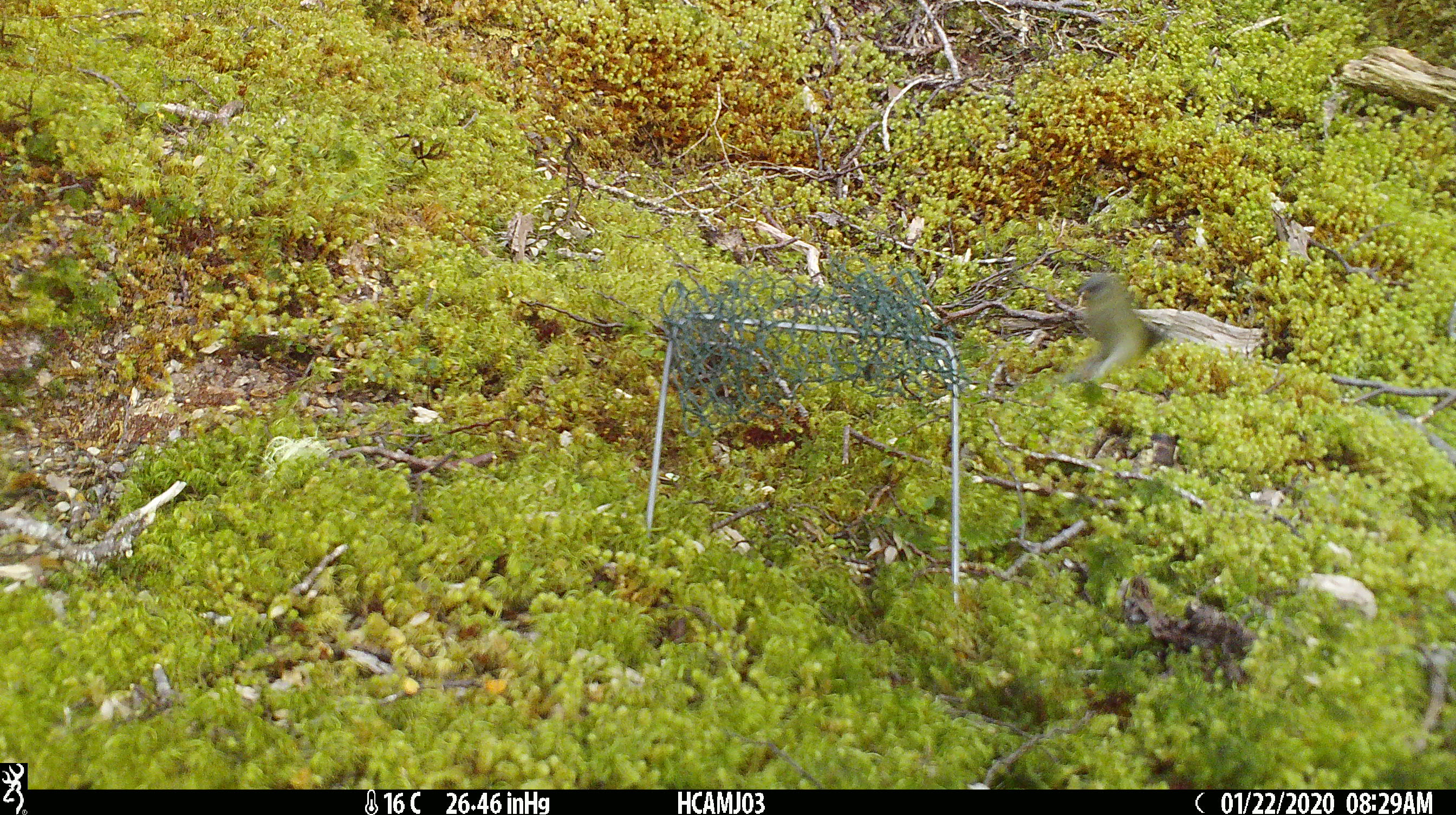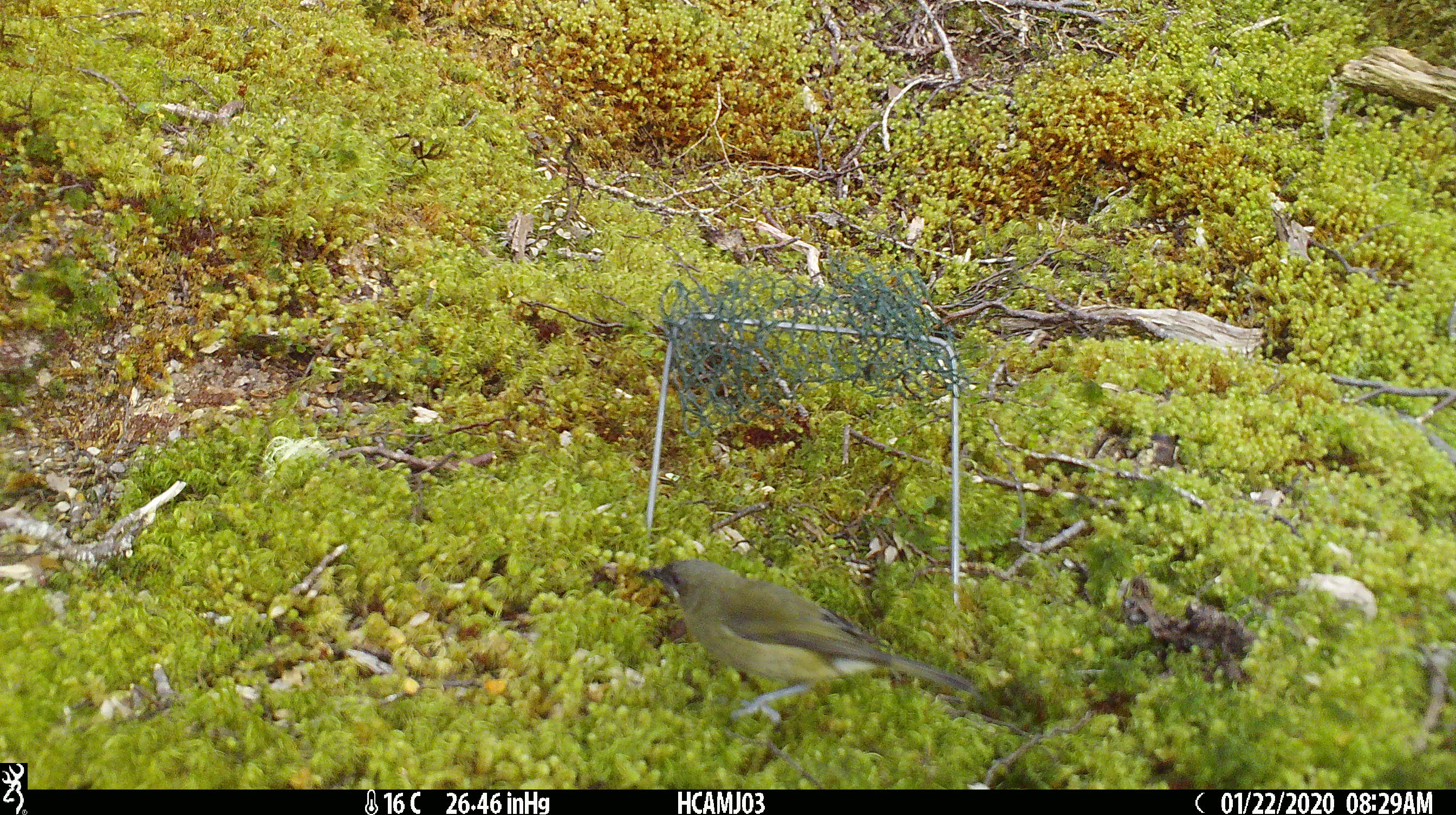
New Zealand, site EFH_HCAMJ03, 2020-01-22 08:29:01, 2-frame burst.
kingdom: Animalia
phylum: Chordata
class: Aves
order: Passeriformes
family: Meliphagidae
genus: Anthornis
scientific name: Anthornis melanura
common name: new zealand bellbird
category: bellbird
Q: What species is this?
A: Bellbird (new zealand bellbird) (Anthornis melanura).